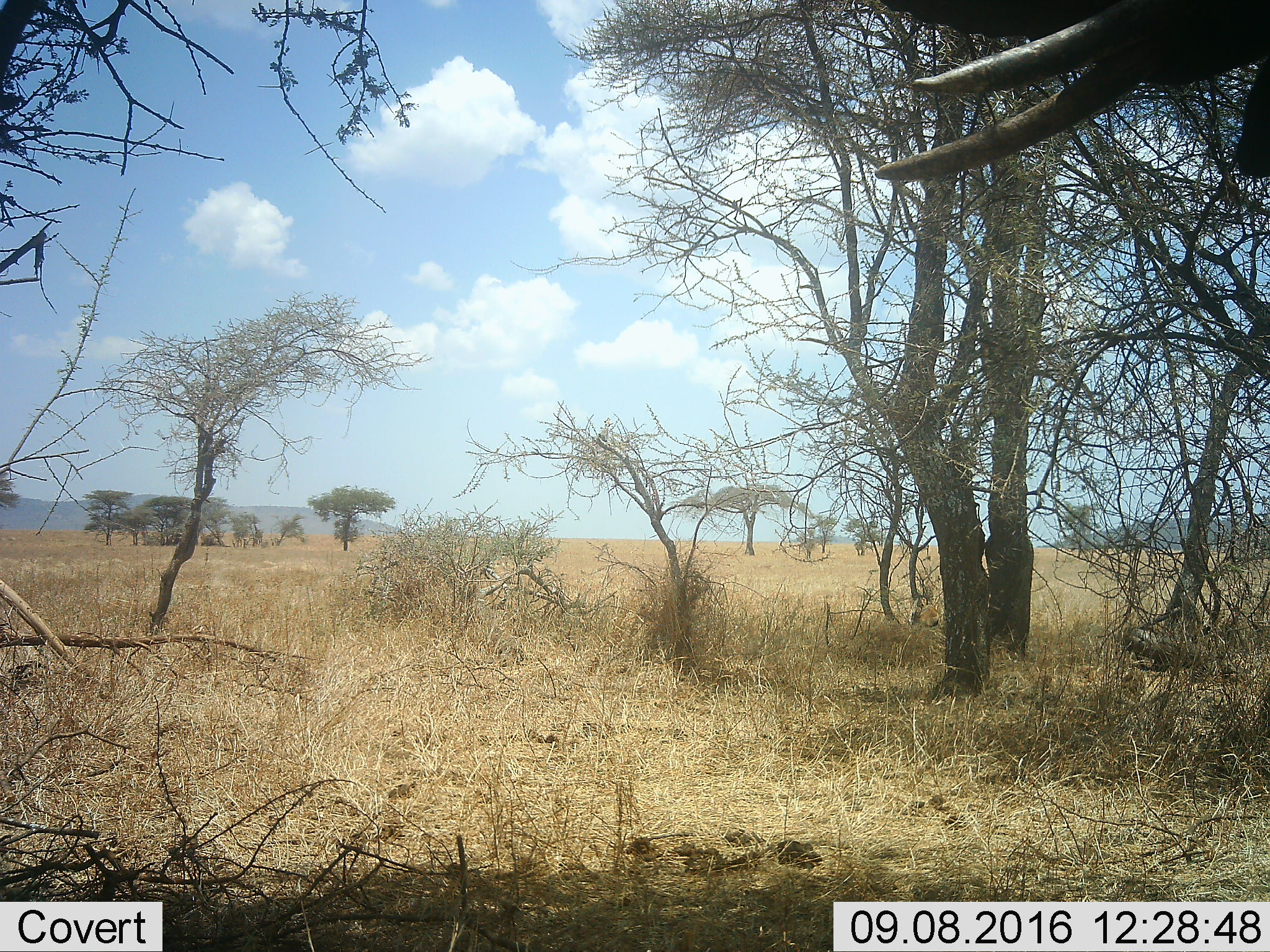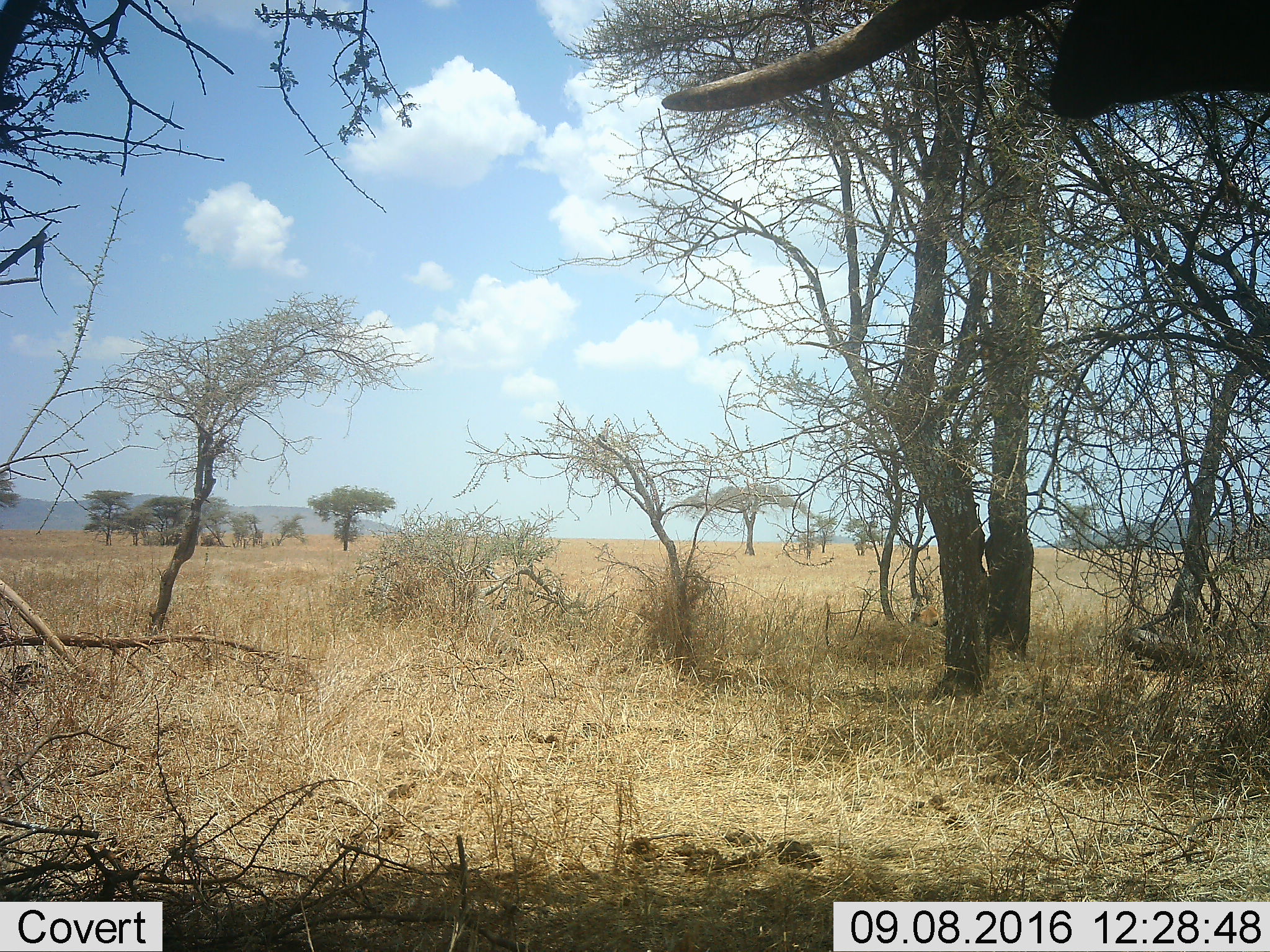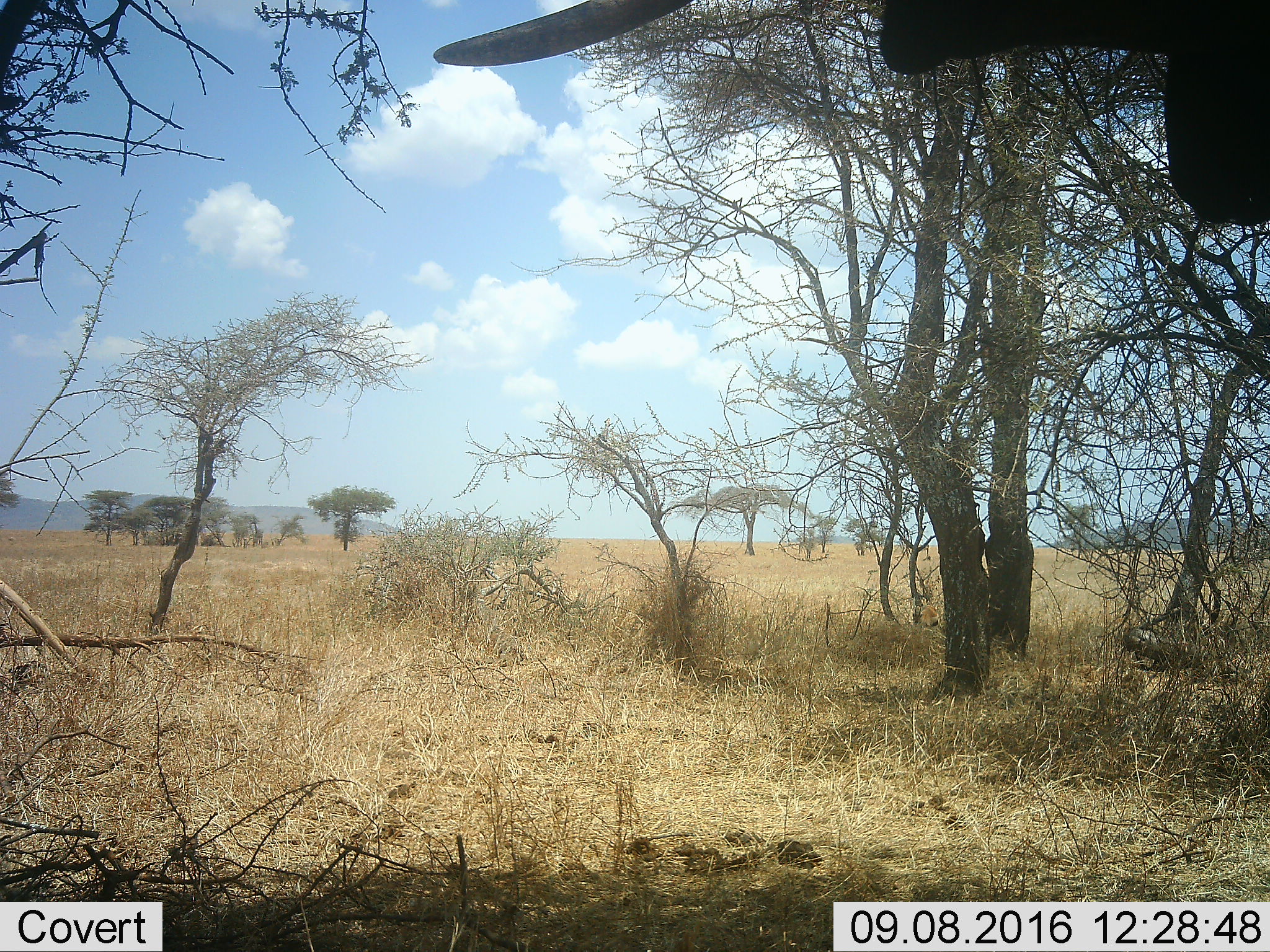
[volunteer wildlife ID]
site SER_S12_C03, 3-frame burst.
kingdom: Animalia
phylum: Chordata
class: Mammalia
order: Proboscidea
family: Elephantidae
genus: Loxodonta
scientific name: Loxodonta africana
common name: african bush elephant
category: elephant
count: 1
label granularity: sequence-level